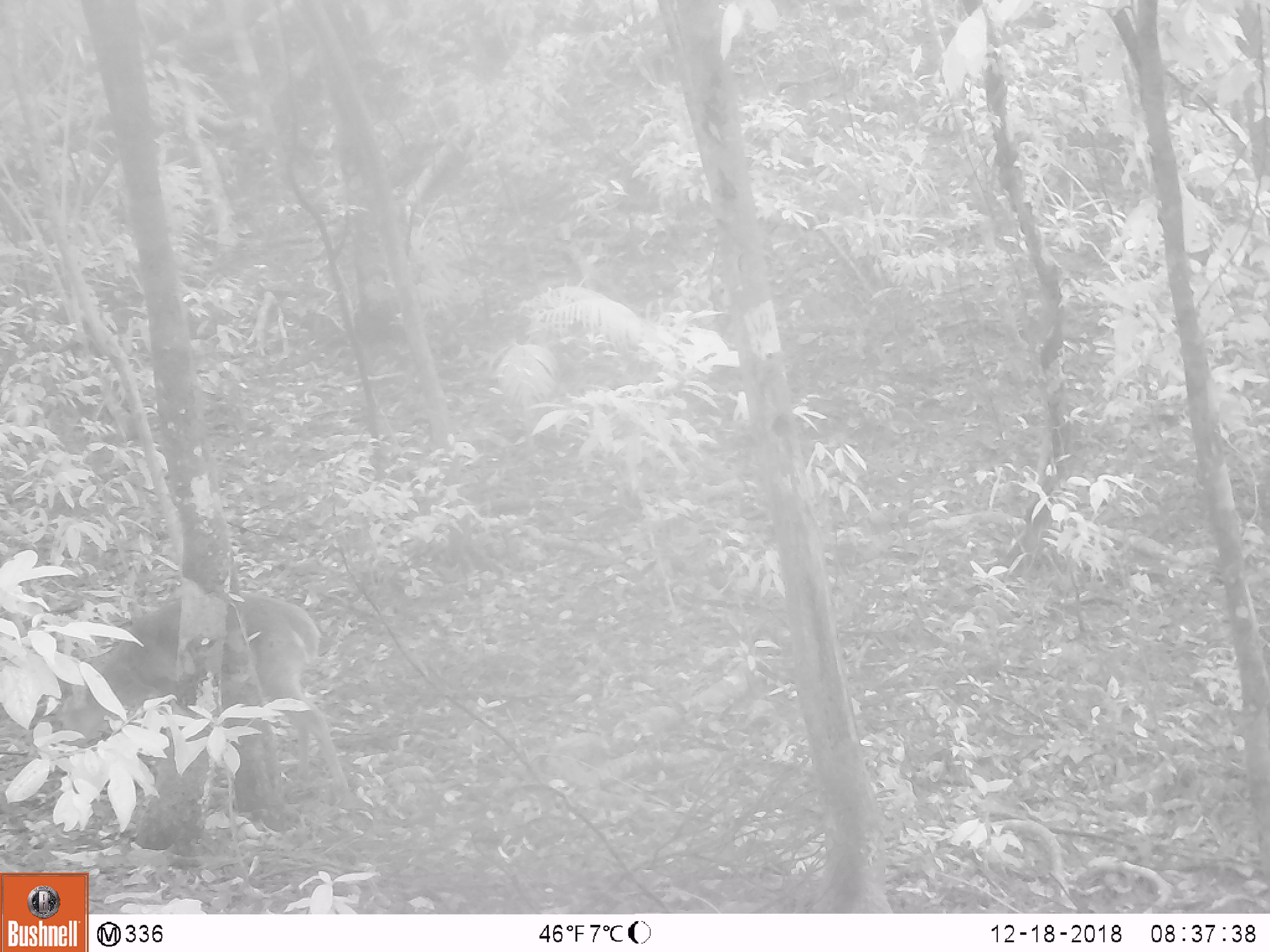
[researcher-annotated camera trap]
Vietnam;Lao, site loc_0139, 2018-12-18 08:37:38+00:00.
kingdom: Animalia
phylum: Chordata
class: Mammalia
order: Artiodactyla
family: Cervidae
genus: Muntiacus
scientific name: Muntiacus vuquangensis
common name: large-antlered muntjac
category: large antlered muntjac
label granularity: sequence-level